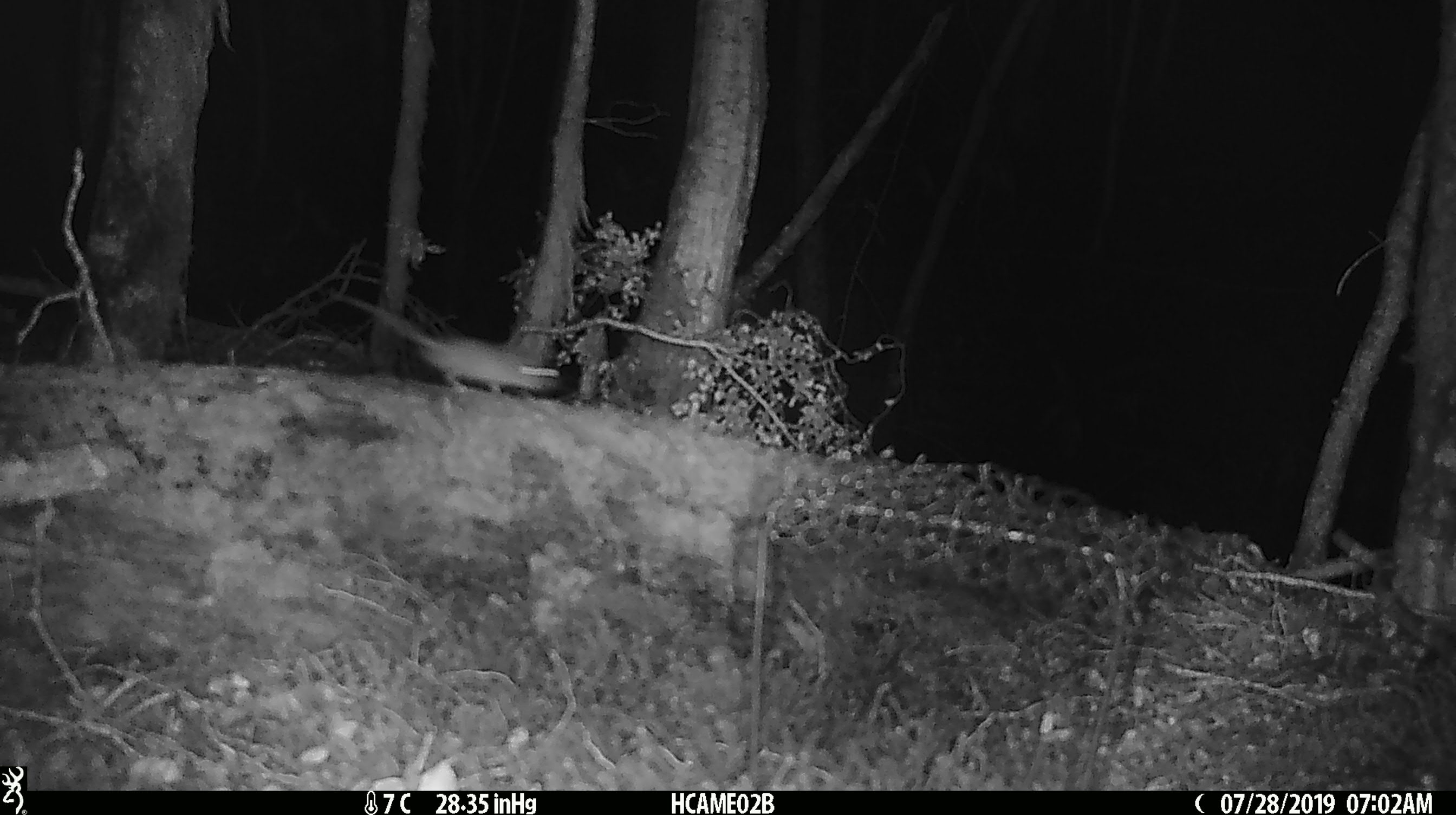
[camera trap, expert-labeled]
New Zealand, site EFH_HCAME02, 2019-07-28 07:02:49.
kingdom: Animalia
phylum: Chordata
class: Mammalia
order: Rodentia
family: Muridae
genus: Mus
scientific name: Mus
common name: mouse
Mouse (Mus).